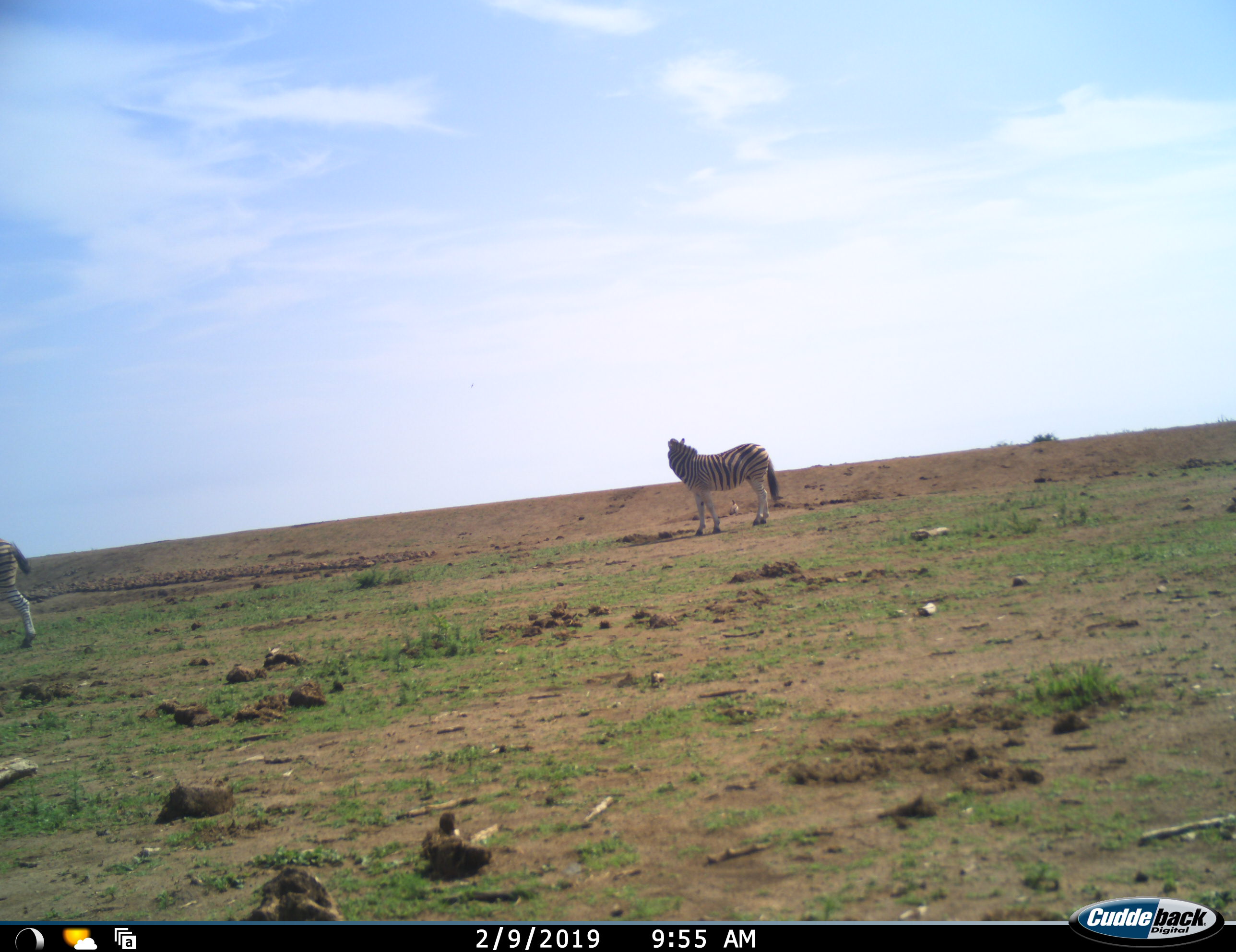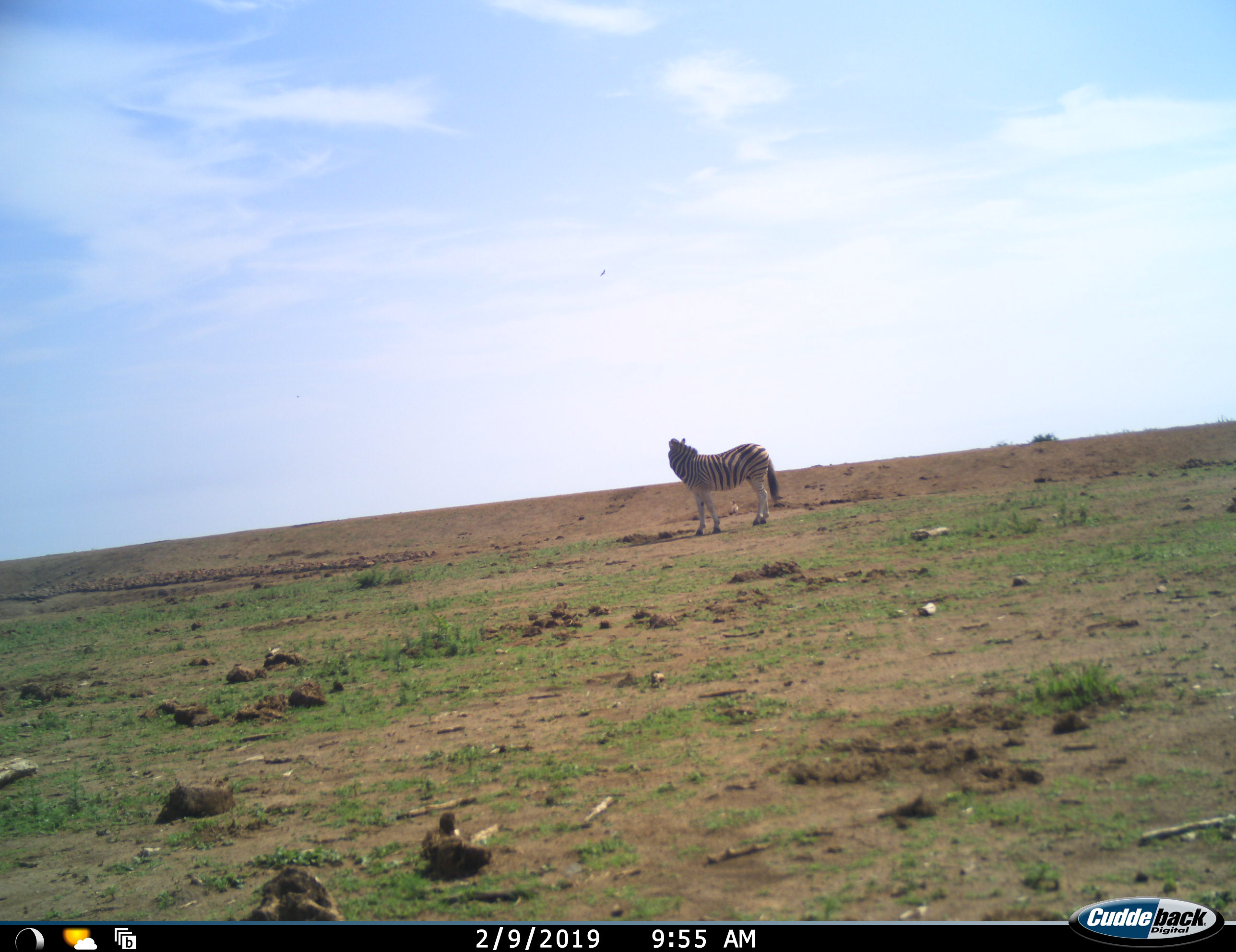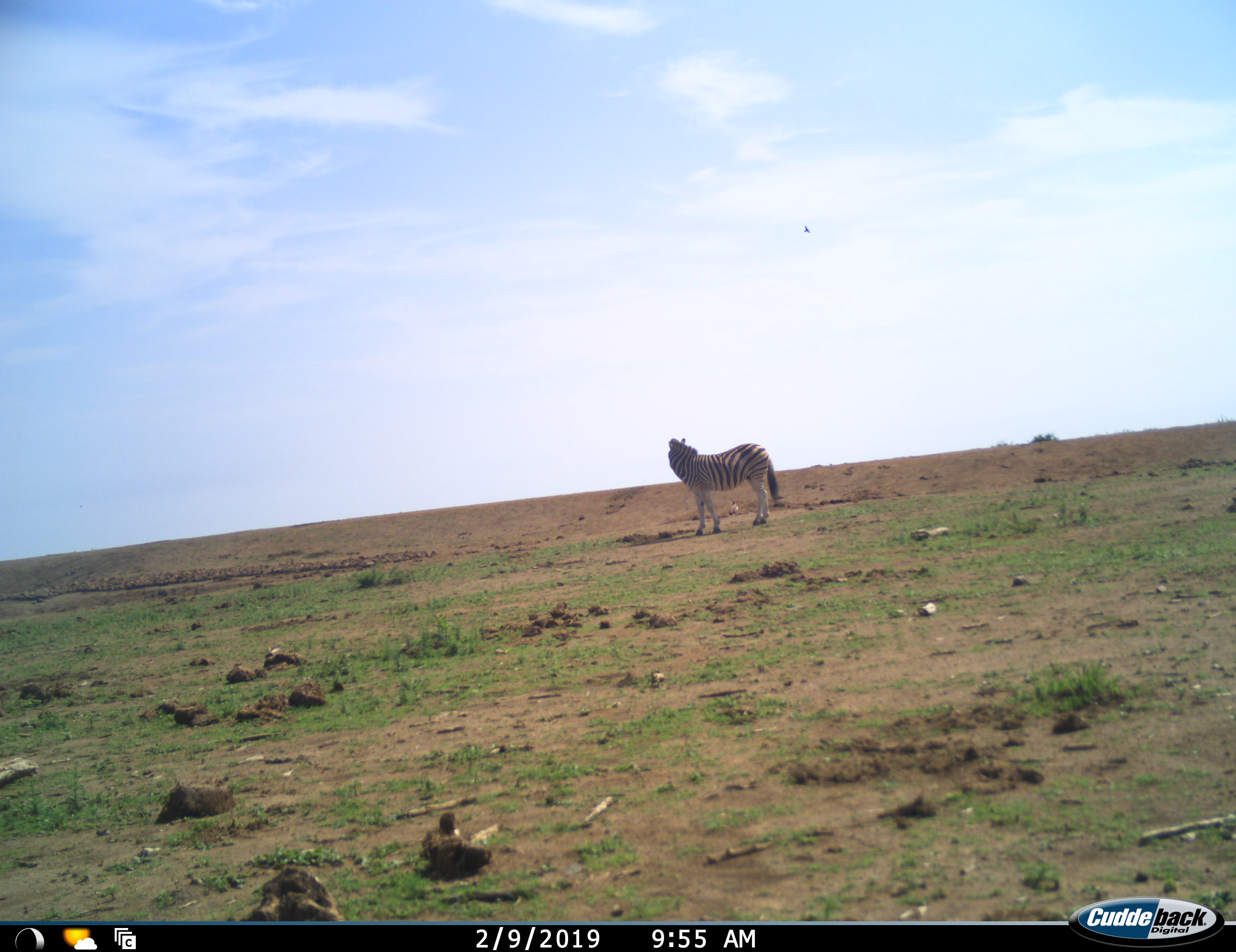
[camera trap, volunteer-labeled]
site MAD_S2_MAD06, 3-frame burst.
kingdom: Animalia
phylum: Chordata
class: Mammalia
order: Perissodactyla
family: Equidae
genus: Equus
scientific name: Equus quagga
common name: plains zebra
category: zebraplains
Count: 2.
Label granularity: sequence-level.